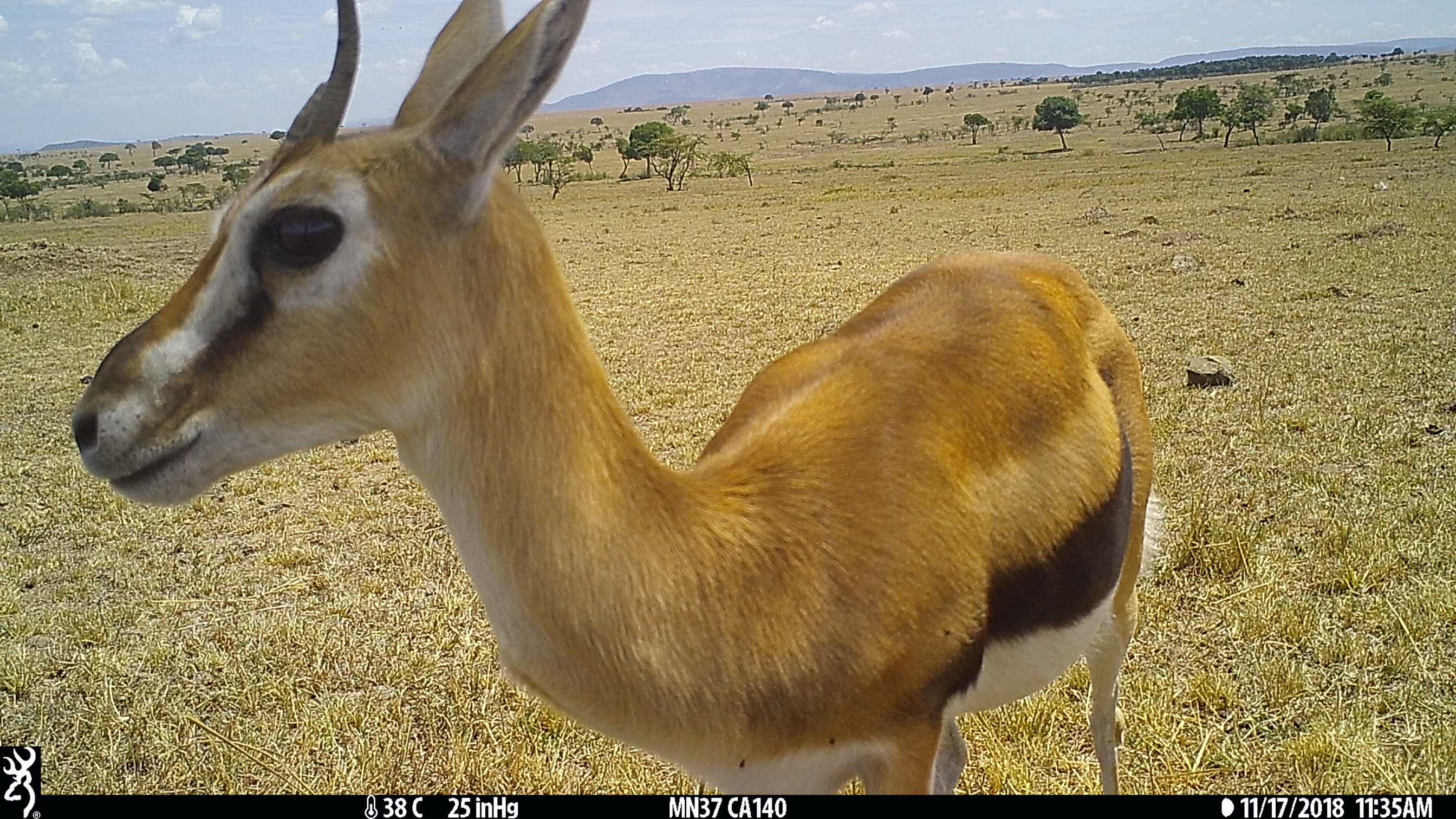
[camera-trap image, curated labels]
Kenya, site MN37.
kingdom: Animalia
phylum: Chordata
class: Mammalia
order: Artiodactyla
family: Bovidae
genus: Eudorcas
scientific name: Eudorcas thomsonii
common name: thomon's gazelle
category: gazelle thomsons